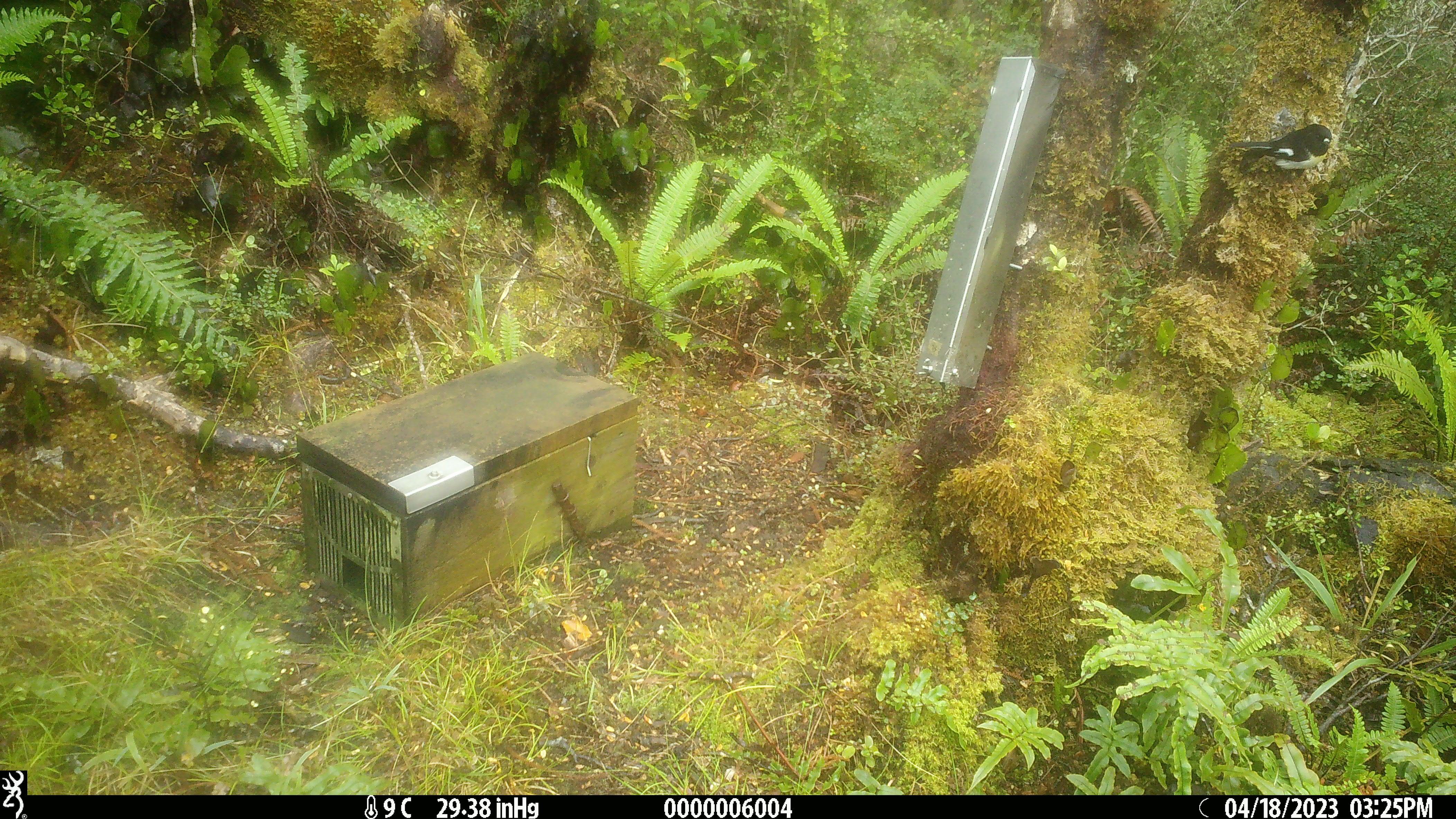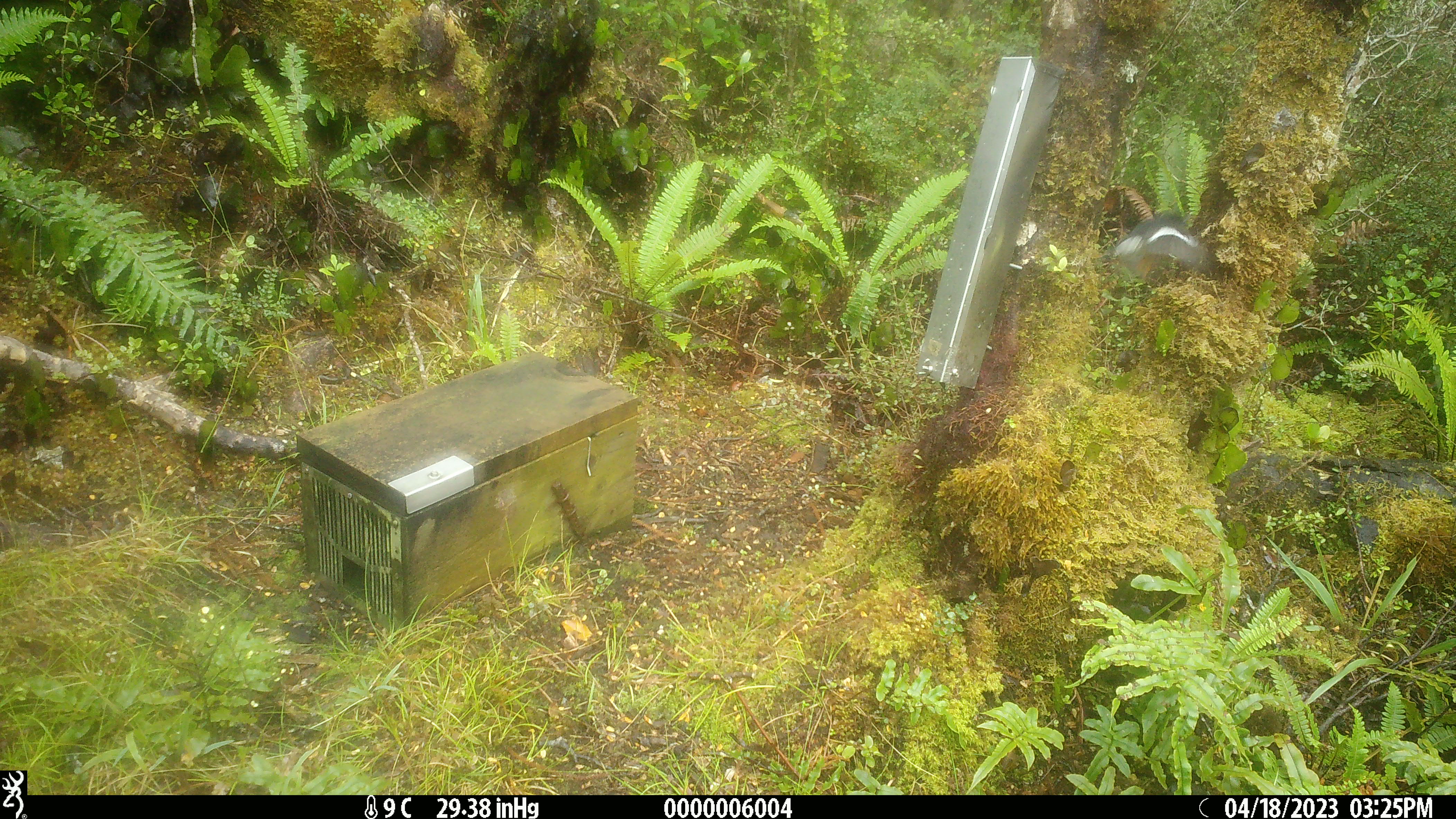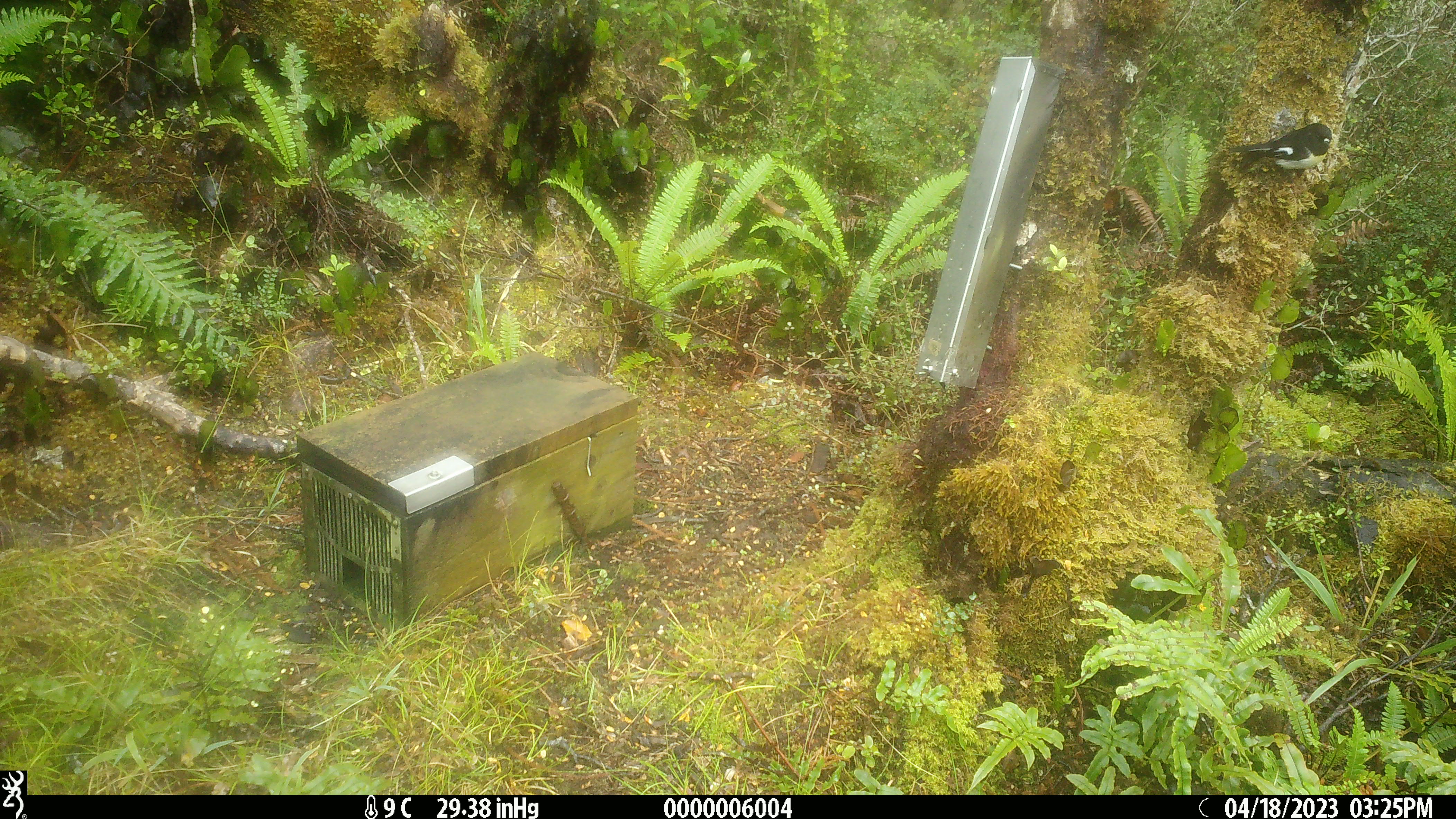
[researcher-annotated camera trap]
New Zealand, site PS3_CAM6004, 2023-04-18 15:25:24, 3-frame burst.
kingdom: Animalia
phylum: Chordata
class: Aves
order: Passeriformes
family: Petroicidae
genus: Petroica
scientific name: Petroica macrocephala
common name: tomtit